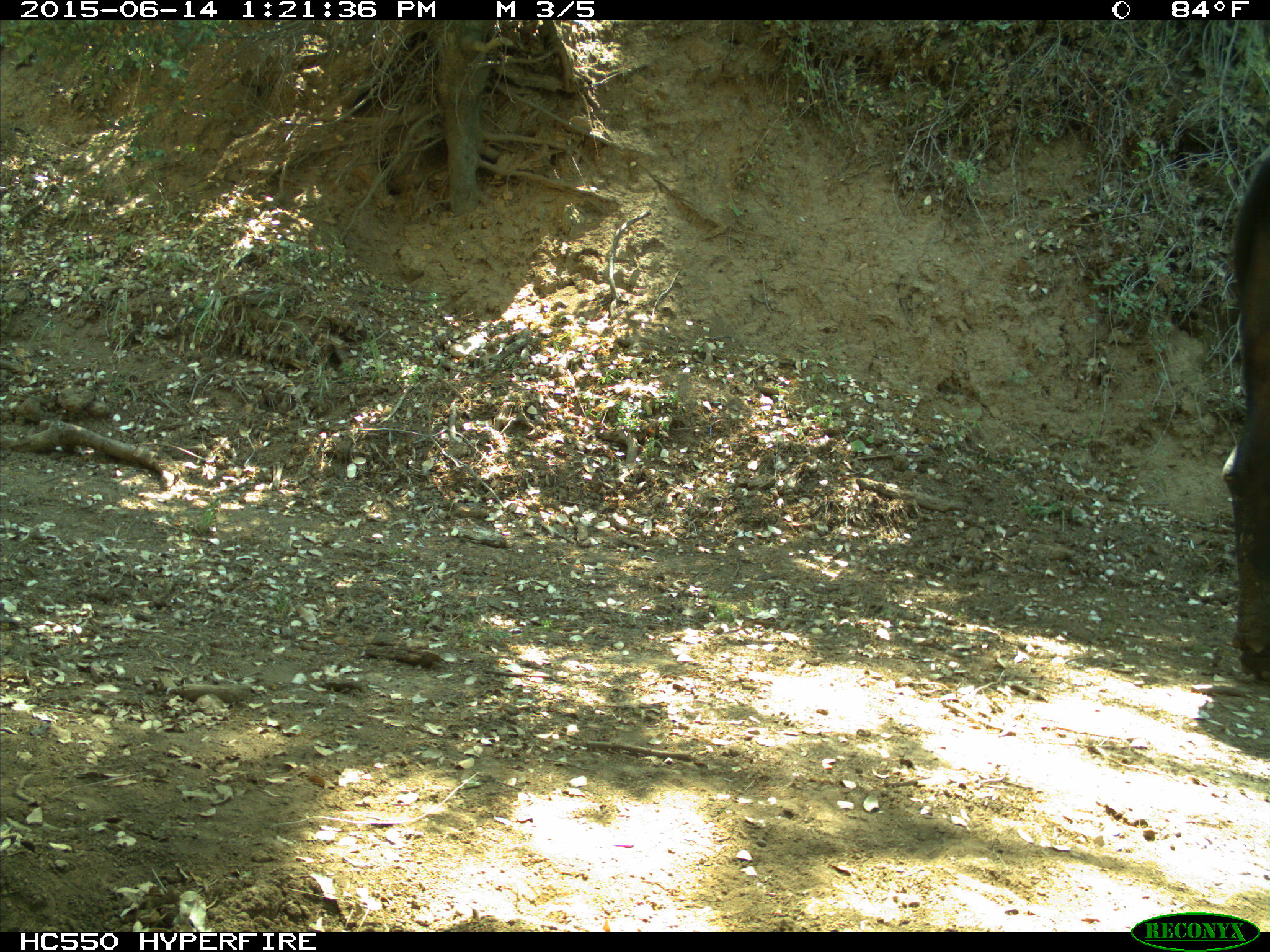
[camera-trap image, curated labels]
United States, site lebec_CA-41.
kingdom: Animalia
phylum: Chordata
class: Mammalia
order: Artiodactyla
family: Bovidae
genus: Bos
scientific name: Bos taurus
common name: domestic cow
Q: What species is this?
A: Bos taurus (domestic cow).